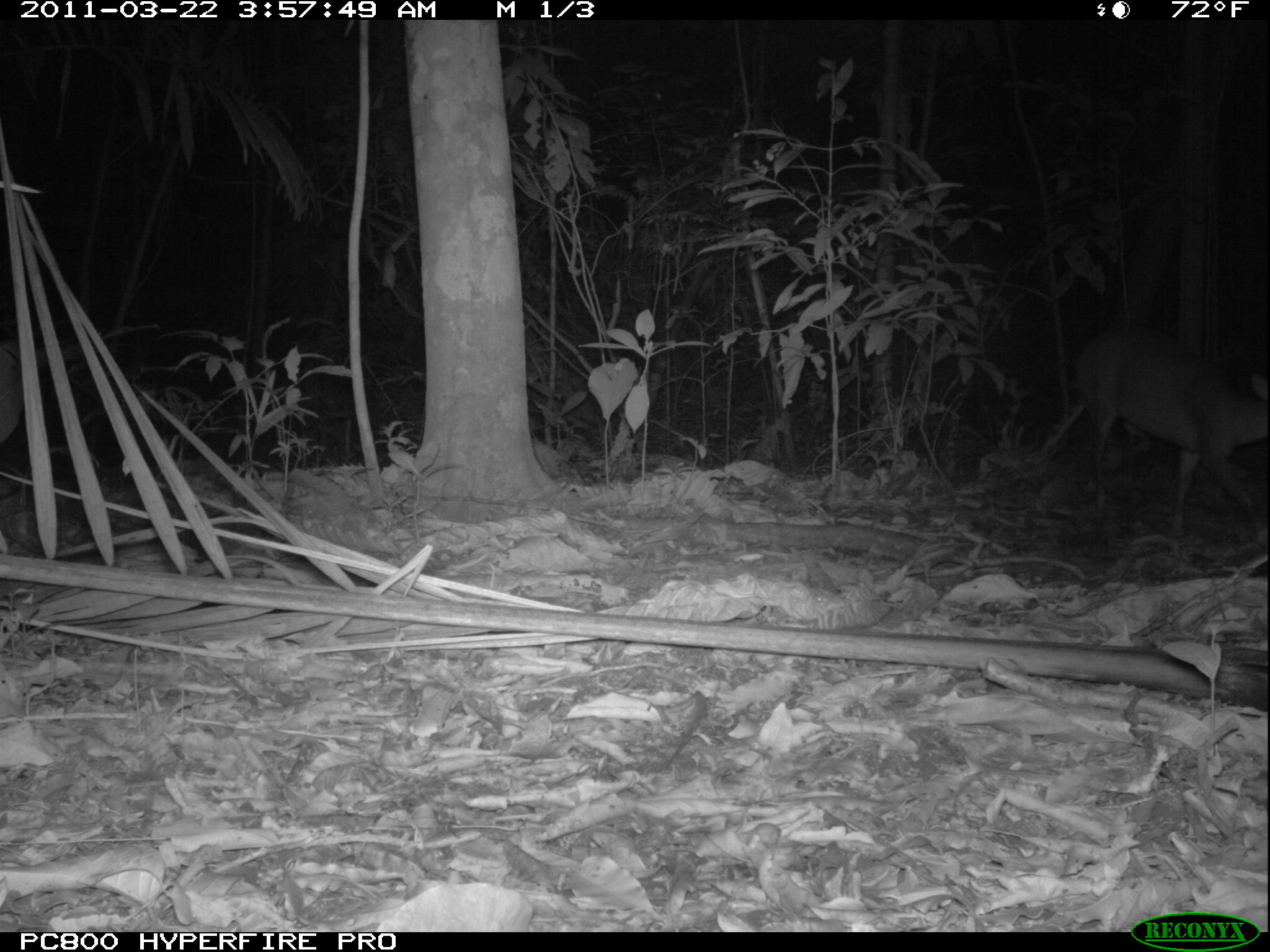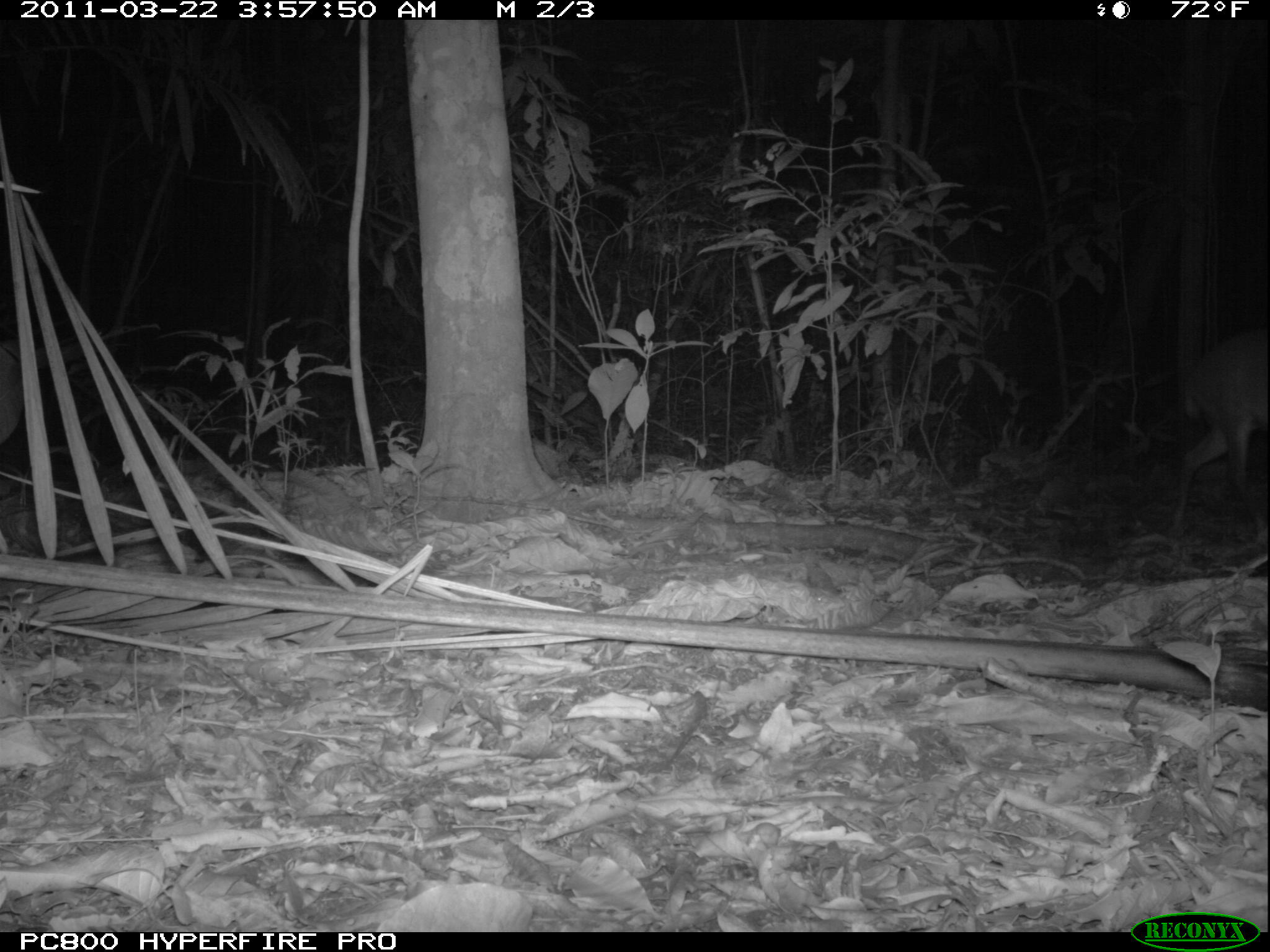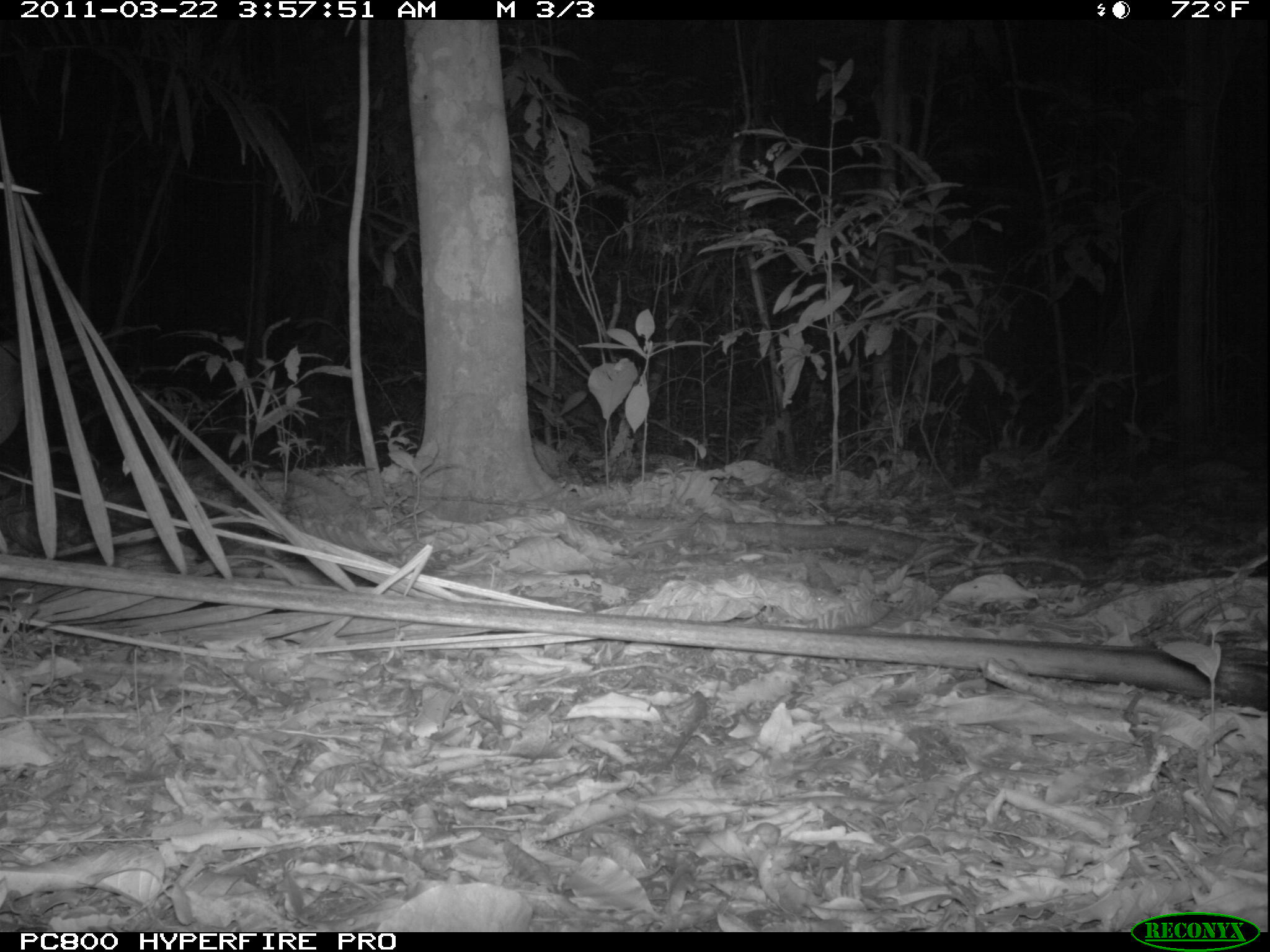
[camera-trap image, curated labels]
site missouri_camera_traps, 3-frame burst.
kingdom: Animalia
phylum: Chordata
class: Mammalia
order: Artiodactyla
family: Cervidae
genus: Mazama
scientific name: Mazama americana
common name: red brocket deer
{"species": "red brocket deer (Mazama americana)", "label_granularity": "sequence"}